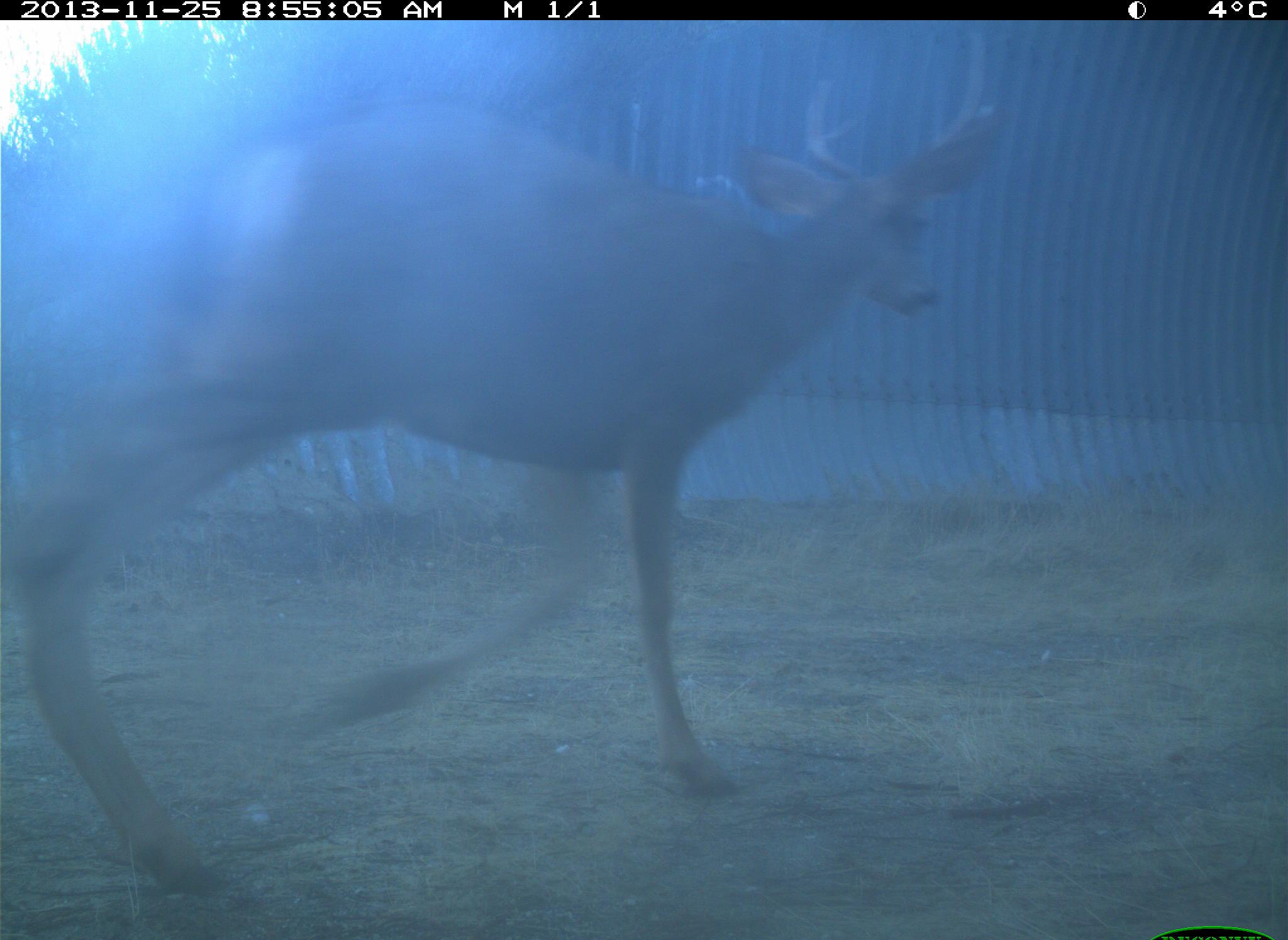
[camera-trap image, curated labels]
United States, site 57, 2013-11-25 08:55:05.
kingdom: Animalia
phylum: Chordata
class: Mammalia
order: Artiodactyla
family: Cervidae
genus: Odocoileus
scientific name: Odocoileus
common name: deer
Deer (Odocoileus).